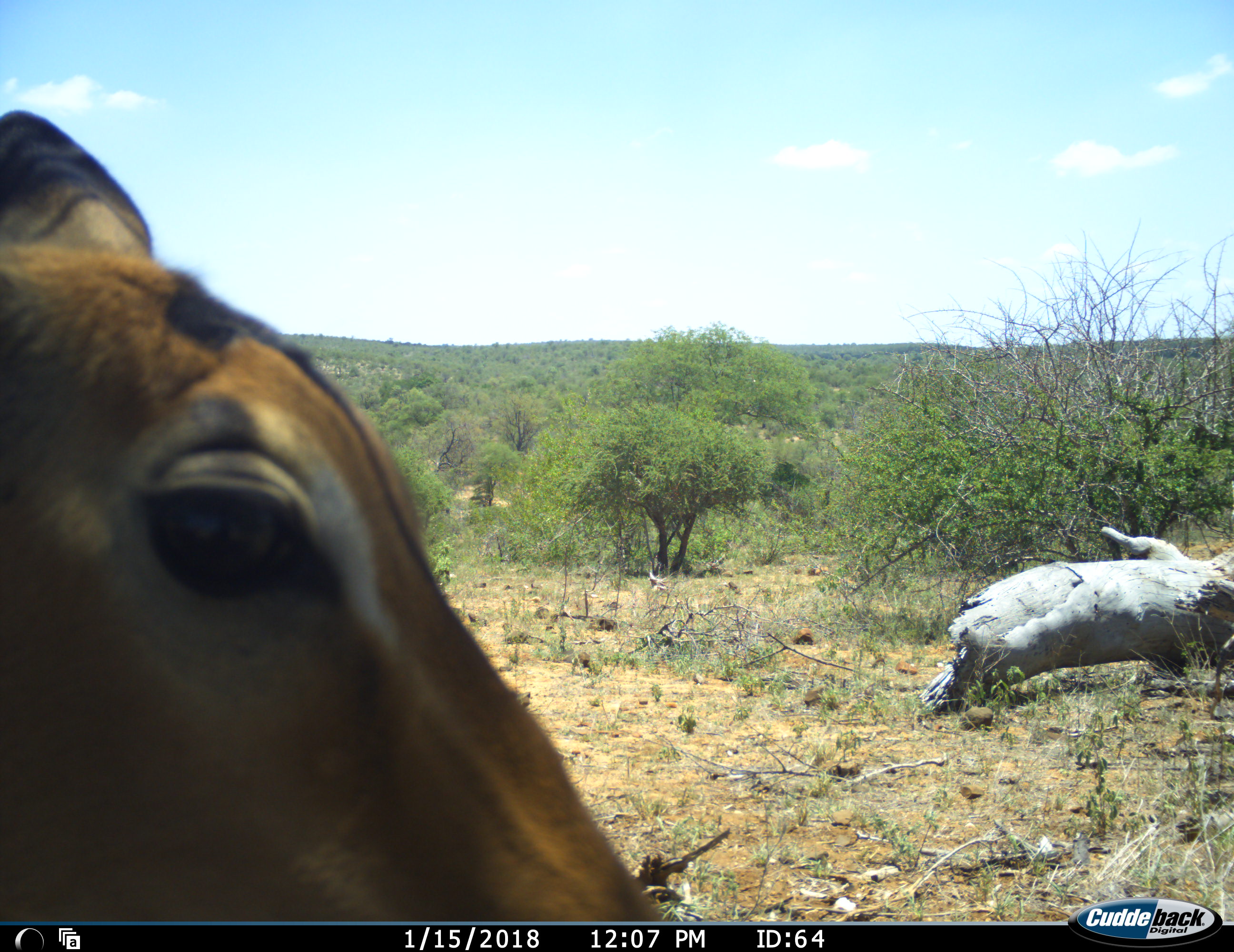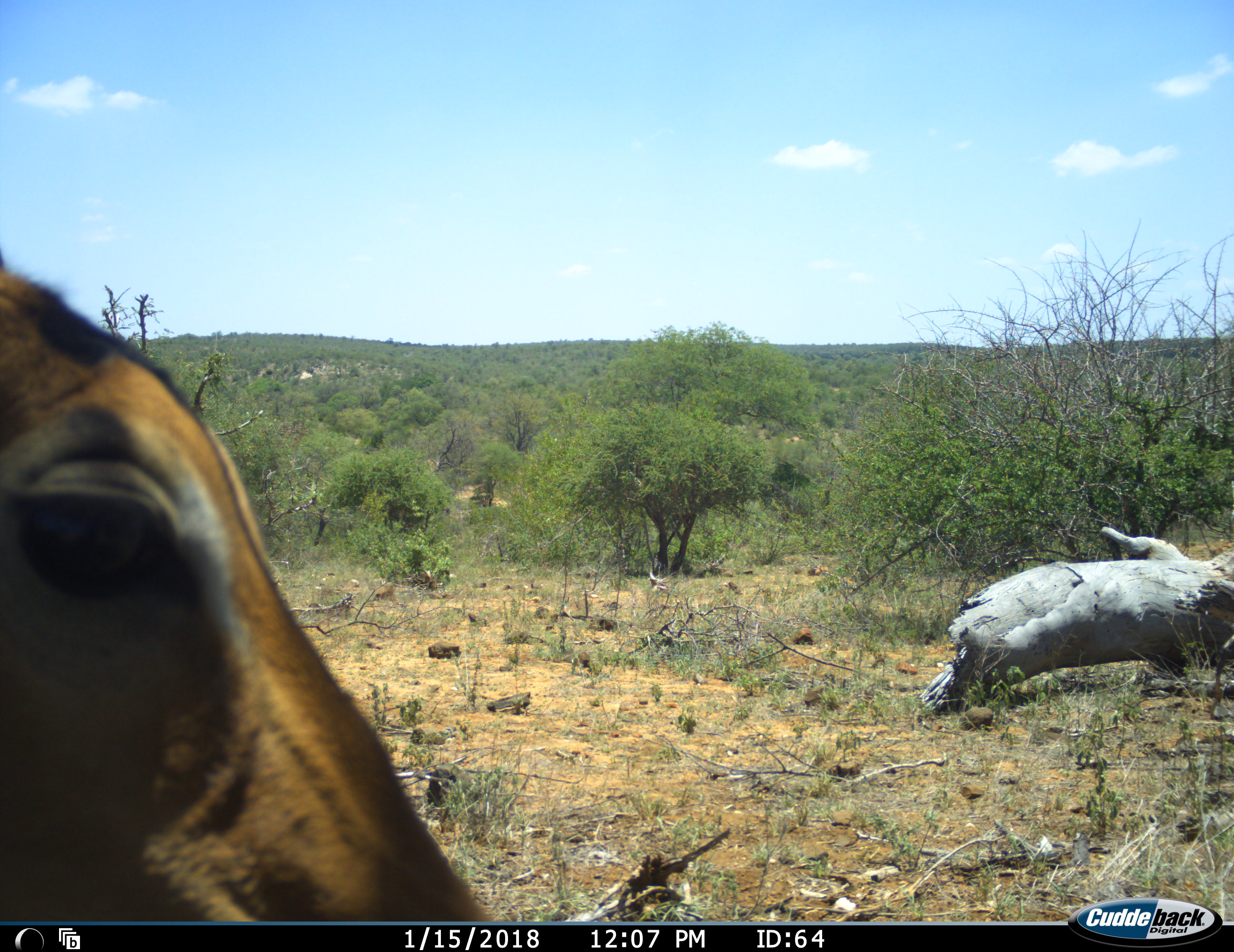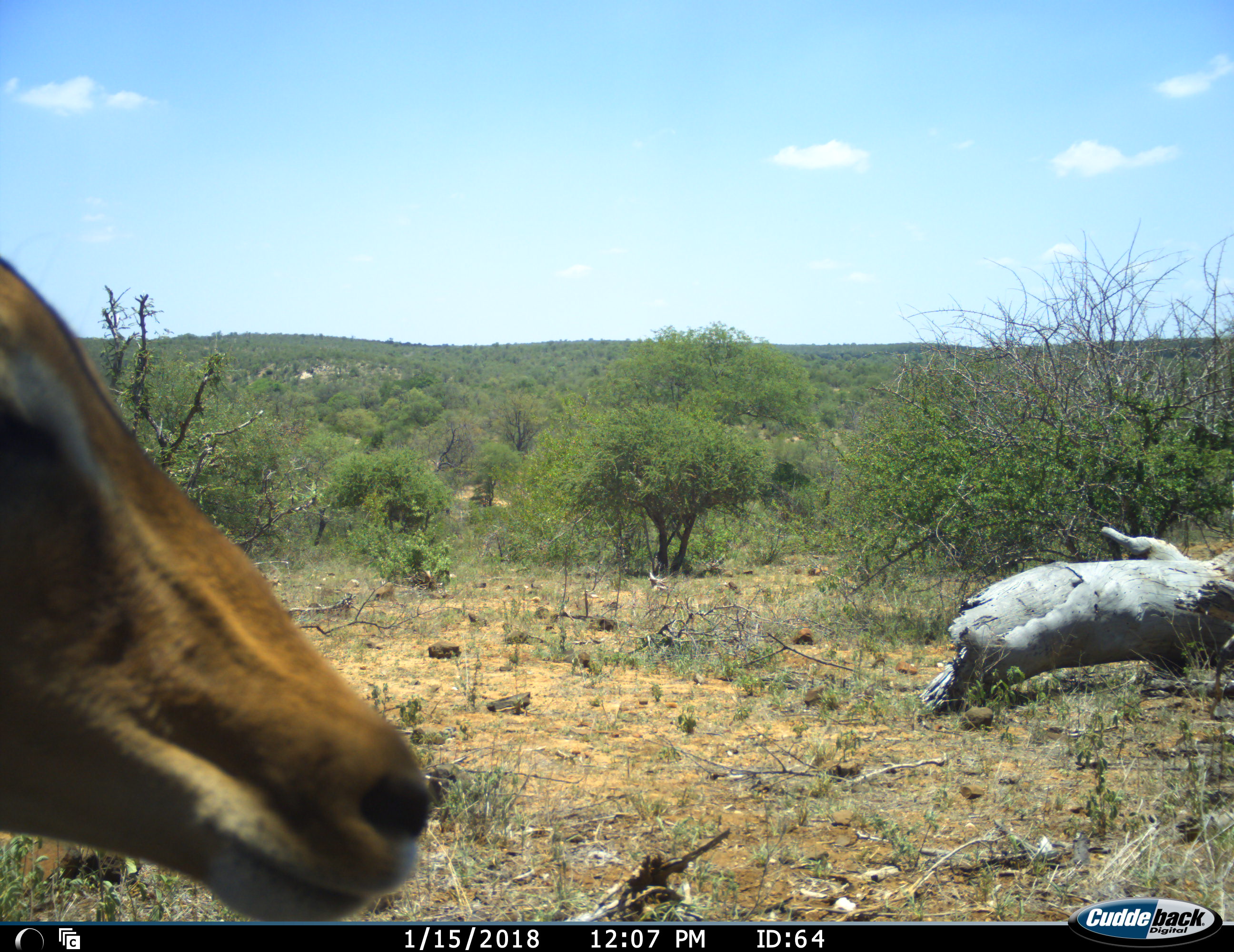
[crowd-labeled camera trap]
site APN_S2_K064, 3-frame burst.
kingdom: Animalia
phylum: Chordata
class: Mammalia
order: Artiodactyla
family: Bovidae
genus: Aepyceros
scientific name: Aepyceros melampus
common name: impala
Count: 1.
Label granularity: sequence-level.